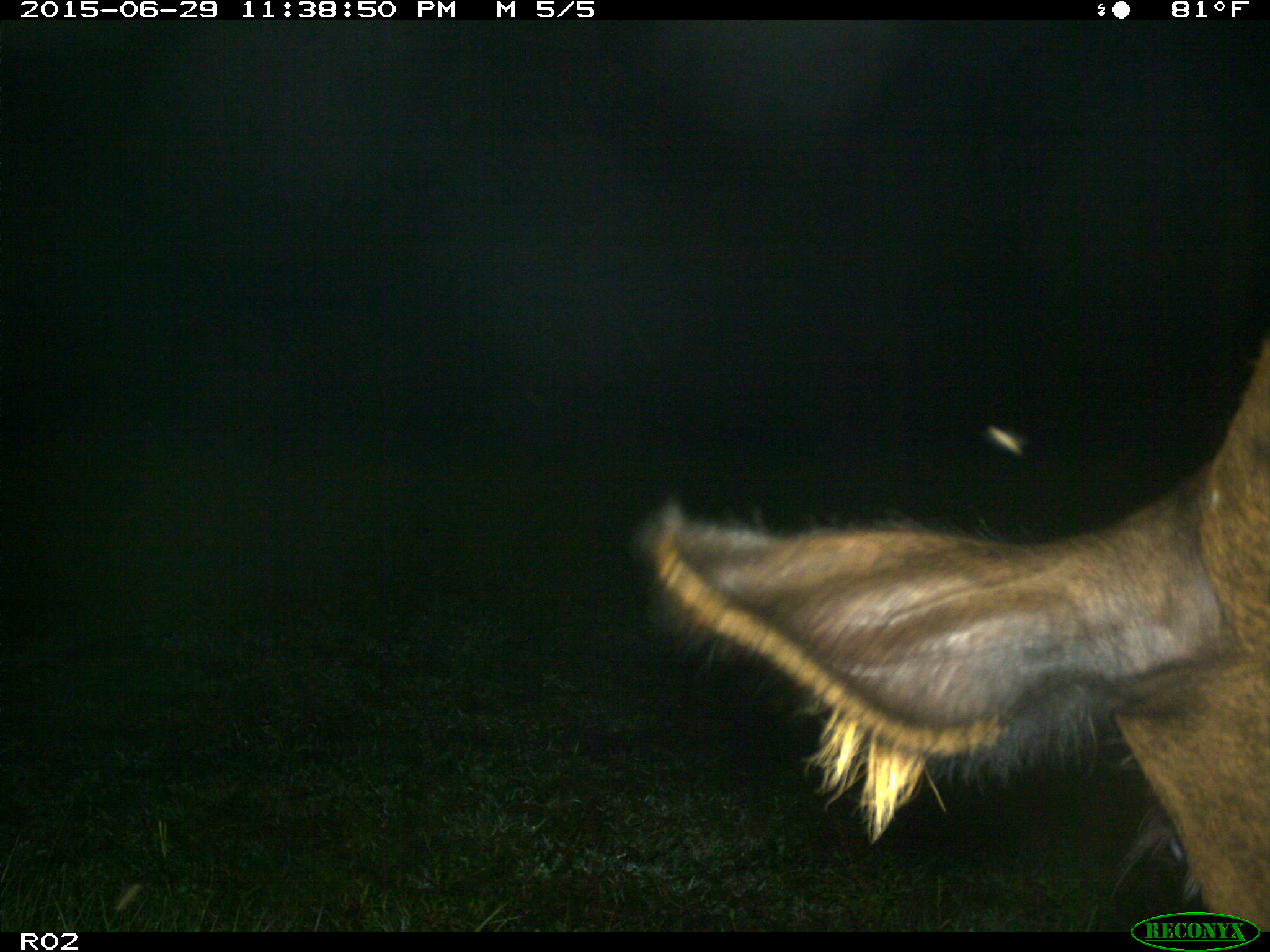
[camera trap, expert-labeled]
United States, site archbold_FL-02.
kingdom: Animalia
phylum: Chordata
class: Mammalia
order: Artiodactyla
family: Bovidae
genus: Bos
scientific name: Bos taurus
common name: domestic cow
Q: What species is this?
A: Bos taurus (domestic cow).